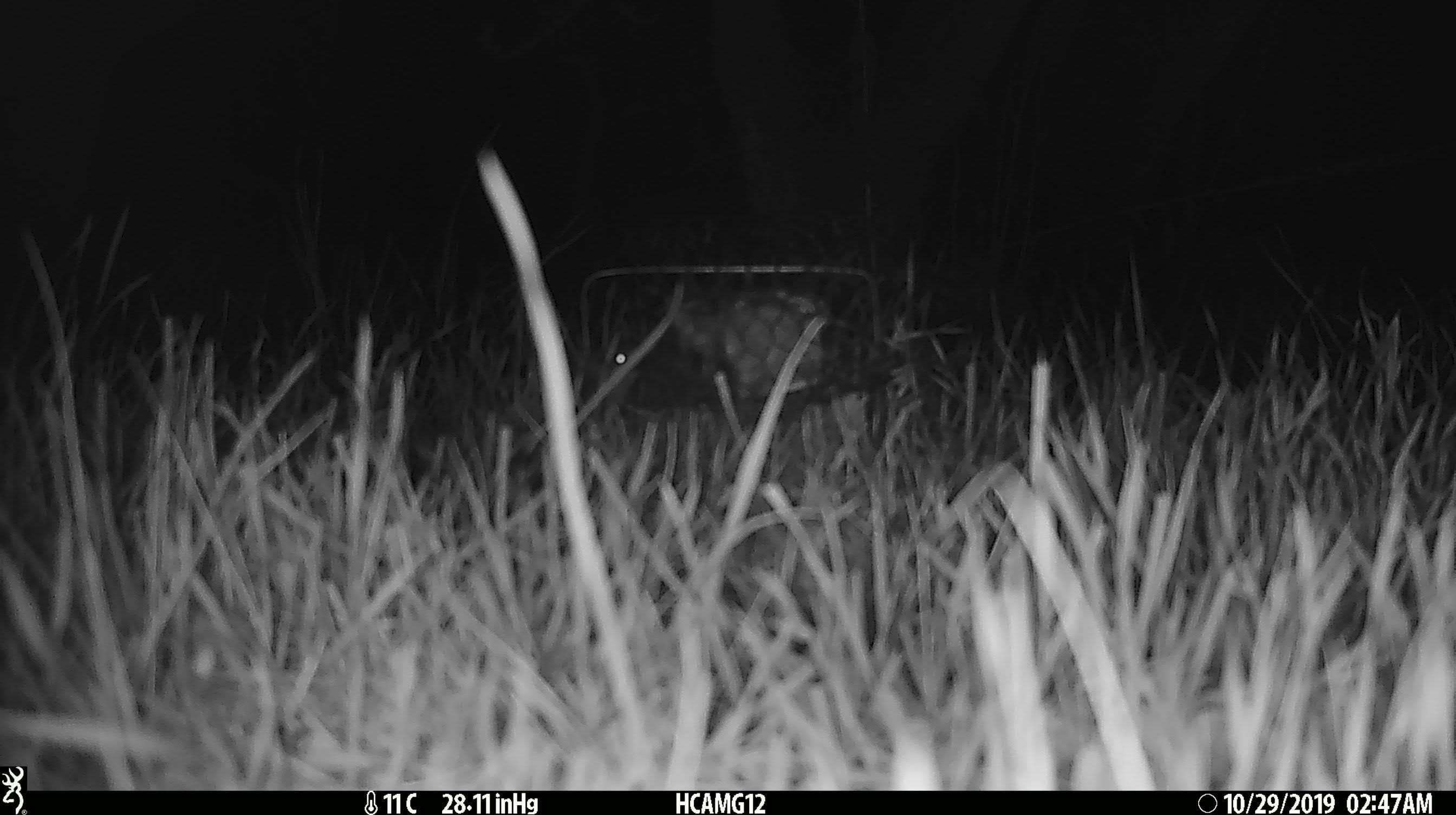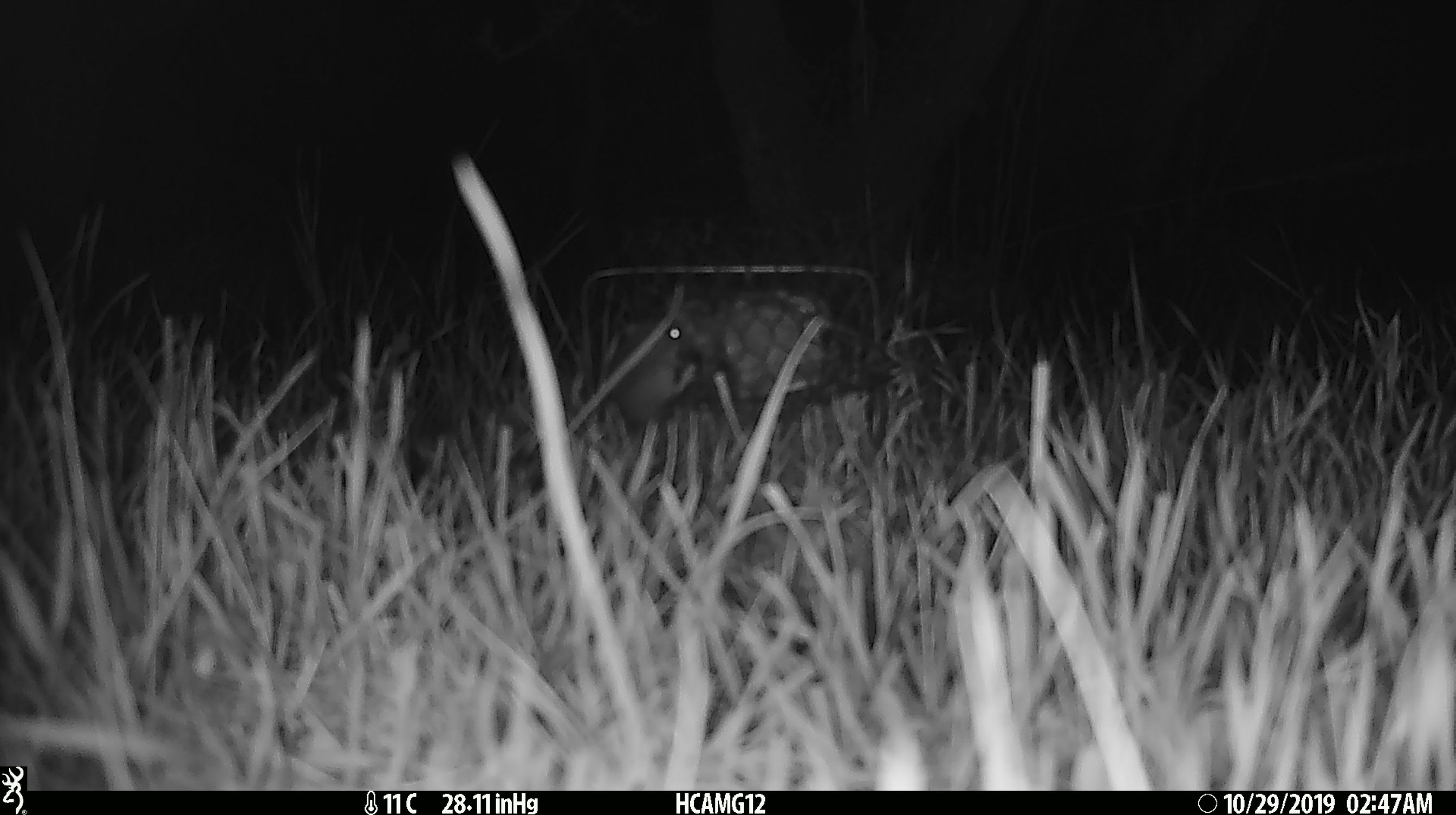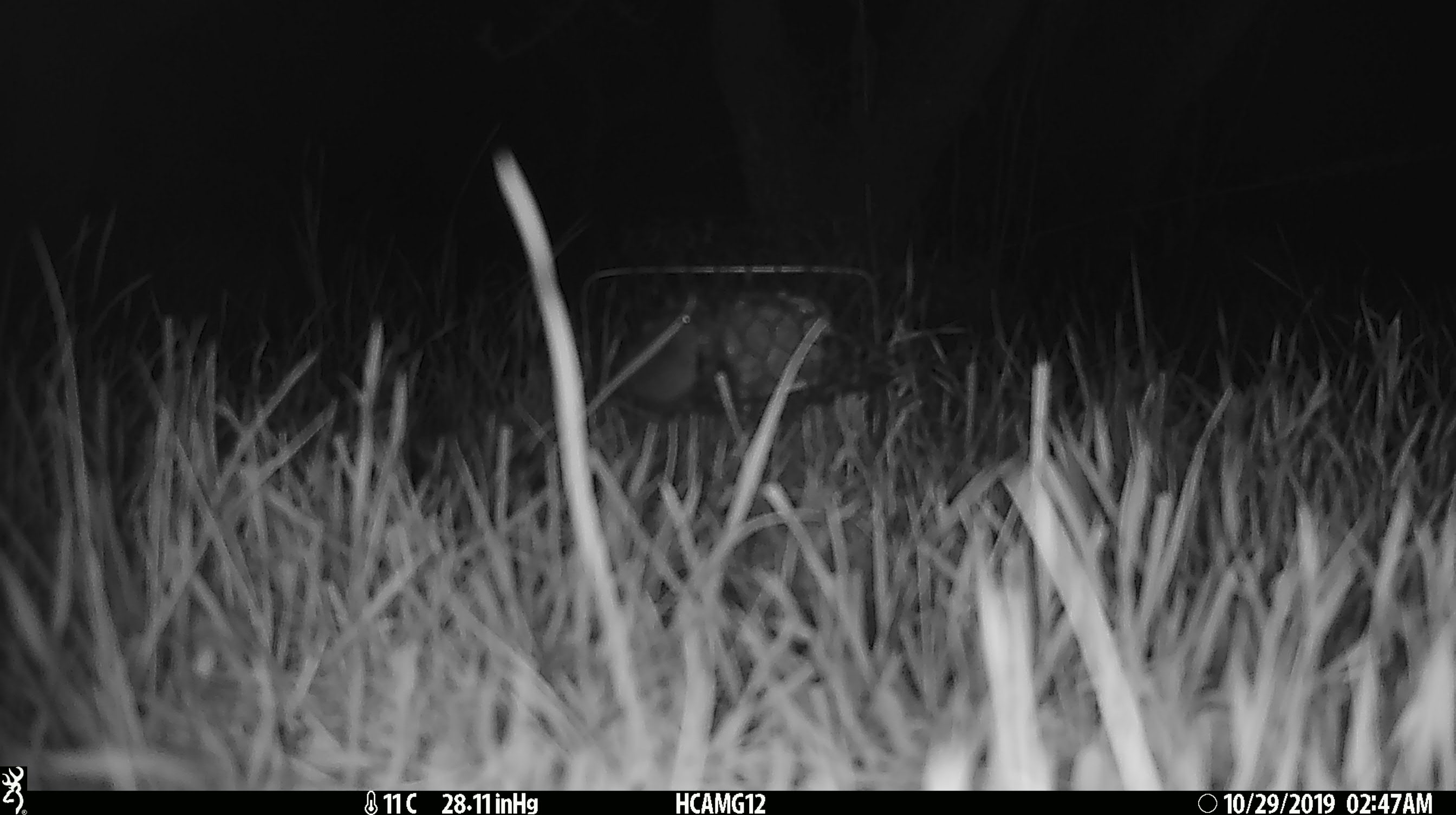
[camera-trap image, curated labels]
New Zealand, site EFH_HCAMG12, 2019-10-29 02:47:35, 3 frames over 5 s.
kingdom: Animalia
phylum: Chordata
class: Mammalia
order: Rodentia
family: Muridae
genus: Mus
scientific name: Mus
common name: mouse